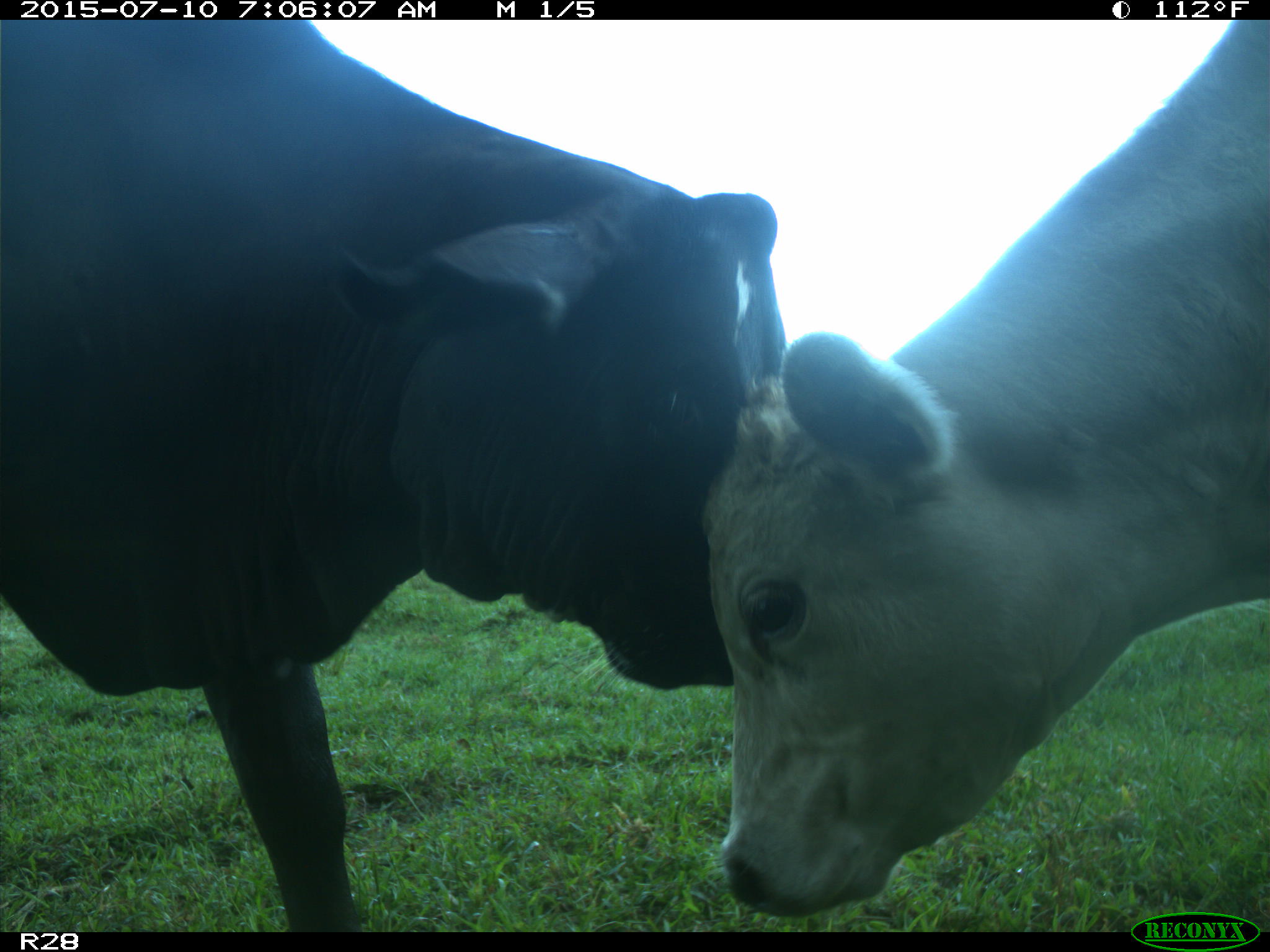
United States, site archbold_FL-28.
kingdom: Animalia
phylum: Chordata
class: Mammalia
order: Artiodactyla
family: Bovidae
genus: Bos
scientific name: Bos taurus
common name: domestic cow